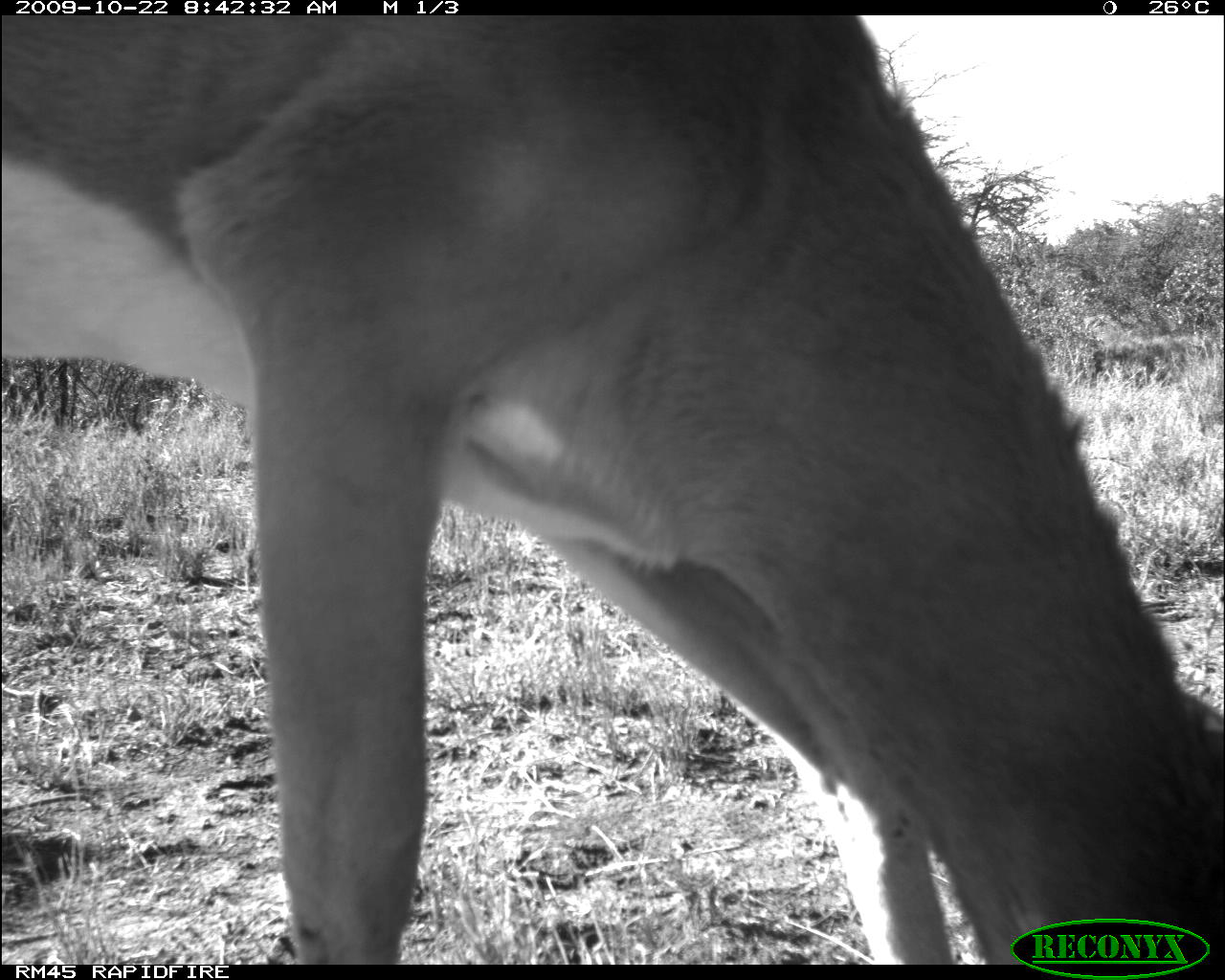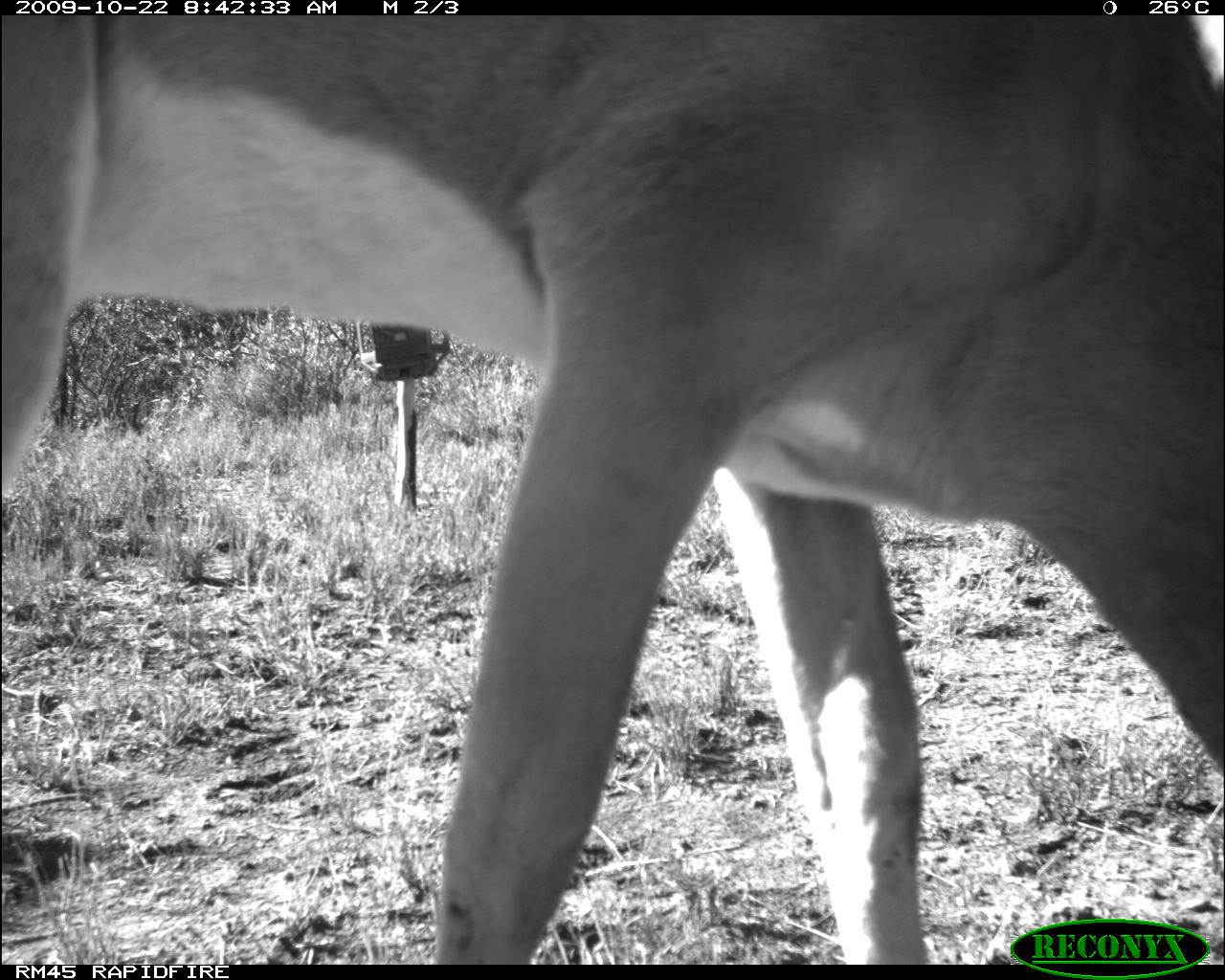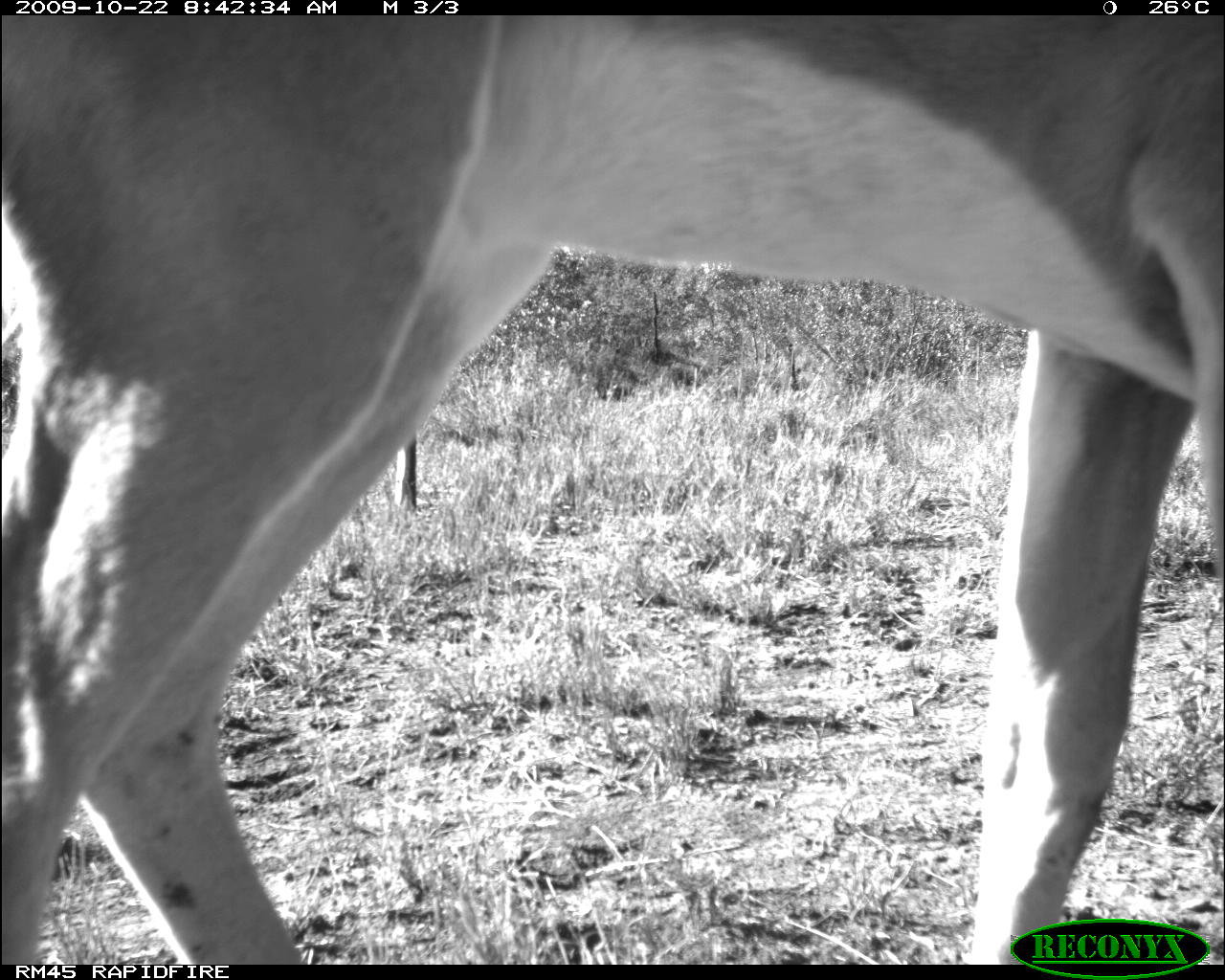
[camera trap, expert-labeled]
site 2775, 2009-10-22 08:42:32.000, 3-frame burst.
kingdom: Animalia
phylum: Chordata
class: Mammalia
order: Artiodactyla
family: Bovidae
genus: Aepyceros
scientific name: Aepyceros melampus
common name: impala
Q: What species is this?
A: Aepyceros melampus (impala).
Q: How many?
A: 1.